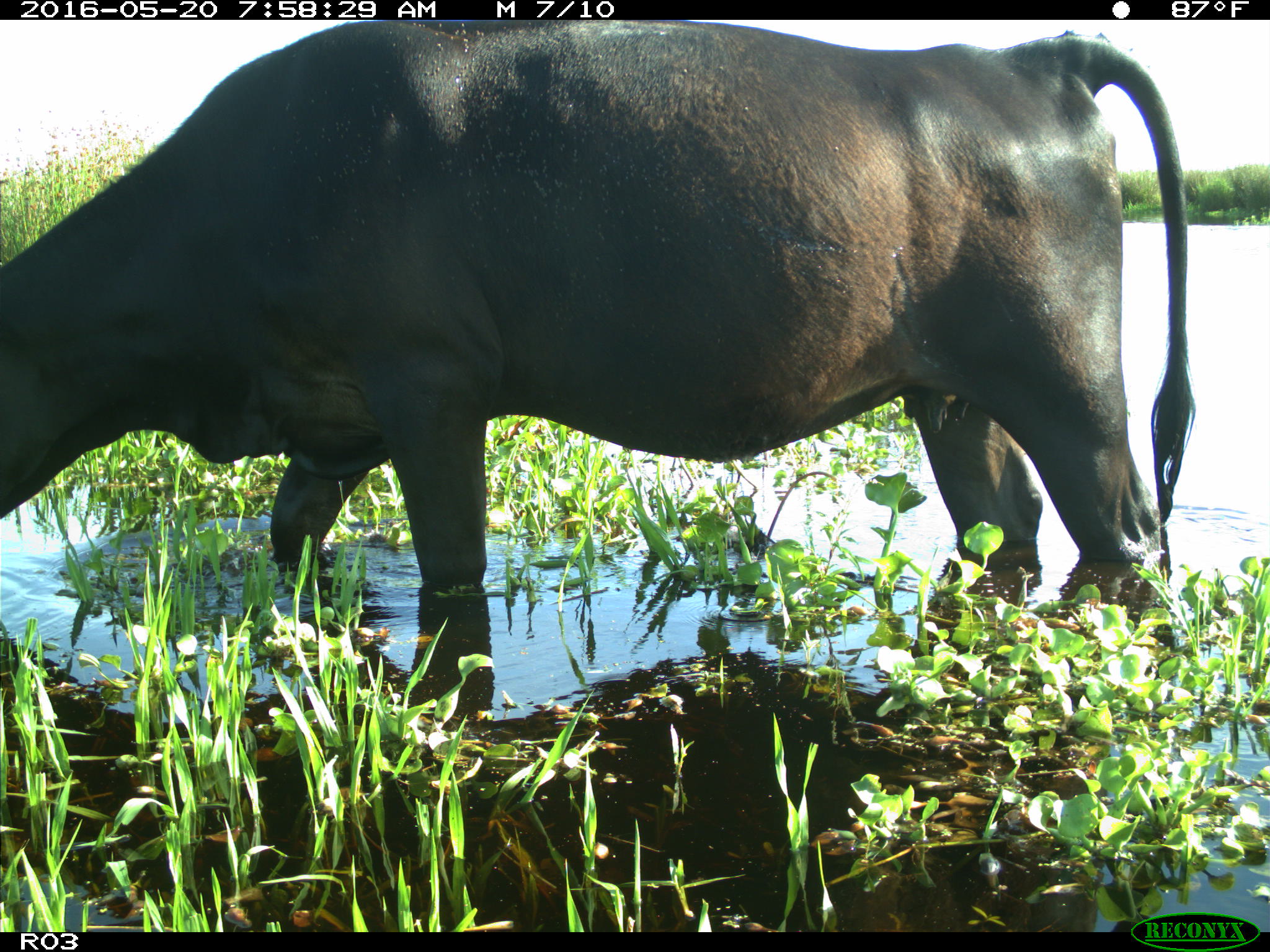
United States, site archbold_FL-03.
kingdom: Animalia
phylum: Chordata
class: Mammalia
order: Artiodactyla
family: Bovidae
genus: Bos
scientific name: Bos taurus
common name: domestic cow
Bos taurus (domestic cow).